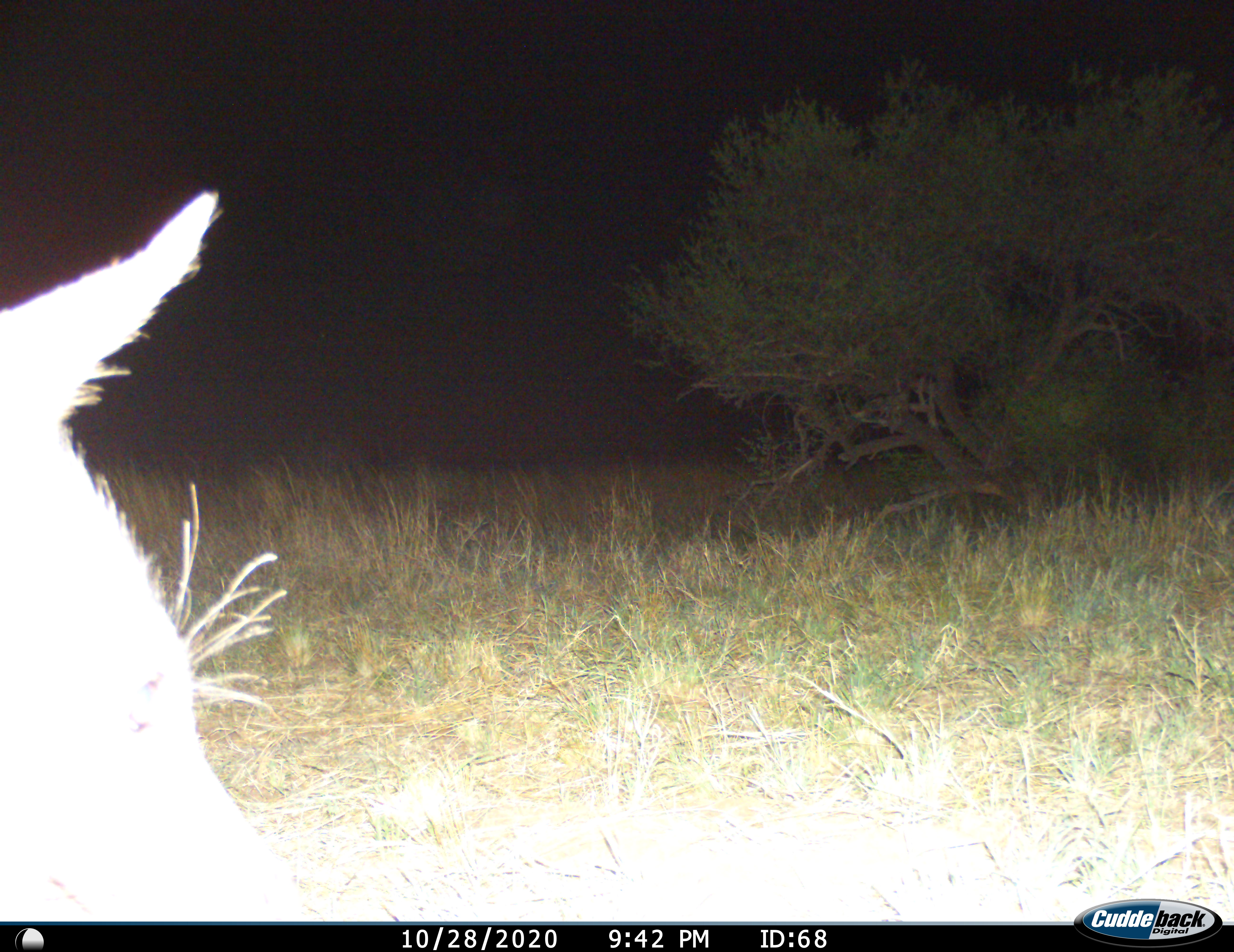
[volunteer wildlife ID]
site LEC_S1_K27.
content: unidentified animal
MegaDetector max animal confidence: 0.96